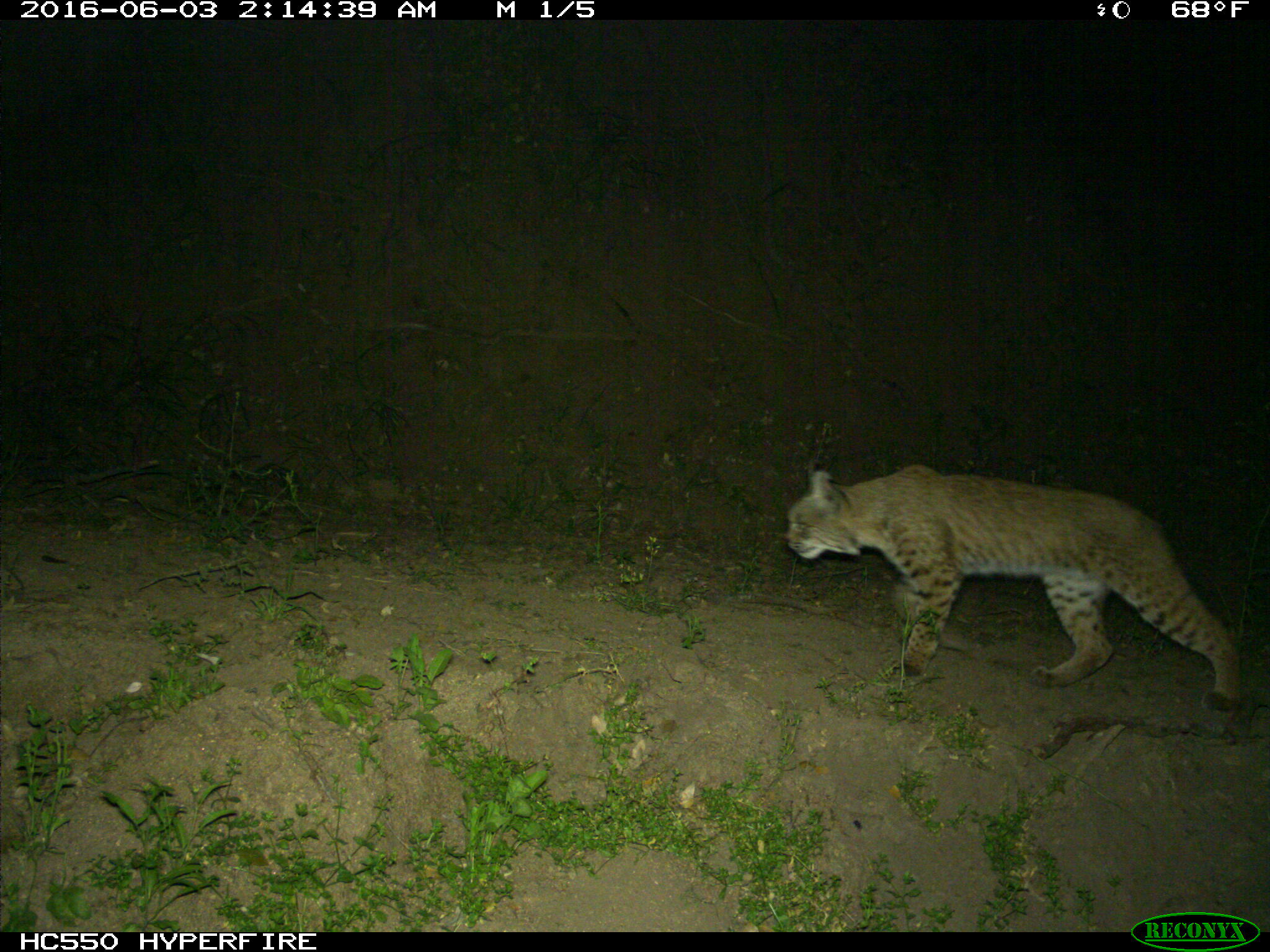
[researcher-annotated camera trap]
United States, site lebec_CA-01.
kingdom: Animalia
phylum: Chordata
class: Mammalia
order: Carnivora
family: Felidae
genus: Lynx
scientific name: Lynx rufus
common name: bobcat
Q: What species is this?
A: Lynx rufus (bobcat).